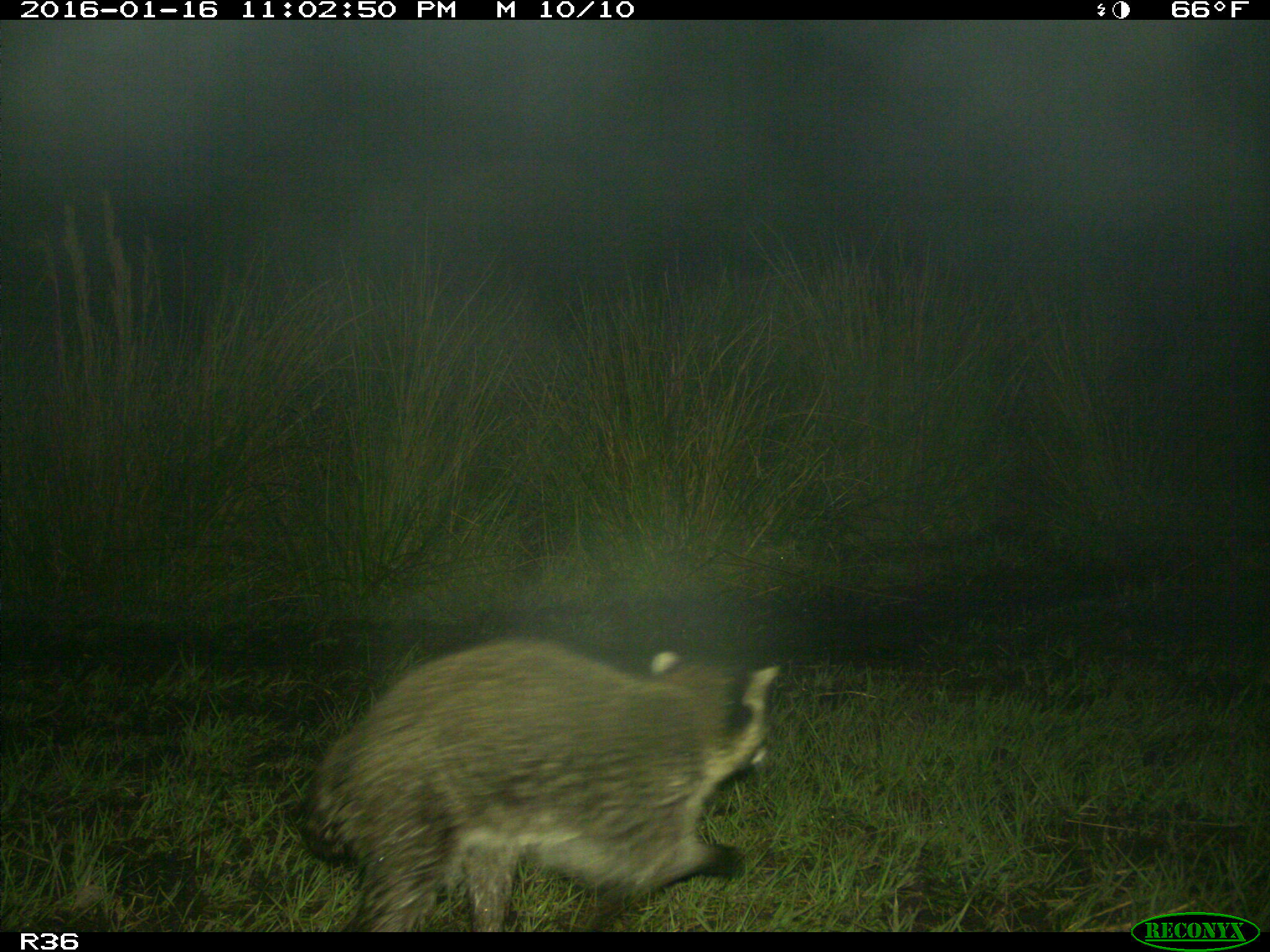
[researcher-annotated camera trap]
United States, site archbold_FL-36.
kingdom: Animalia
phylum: Chordata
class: Mammalia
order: Carnivora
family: Procyonidae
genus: Procyon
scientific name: Procyon lotor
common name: common raccoon